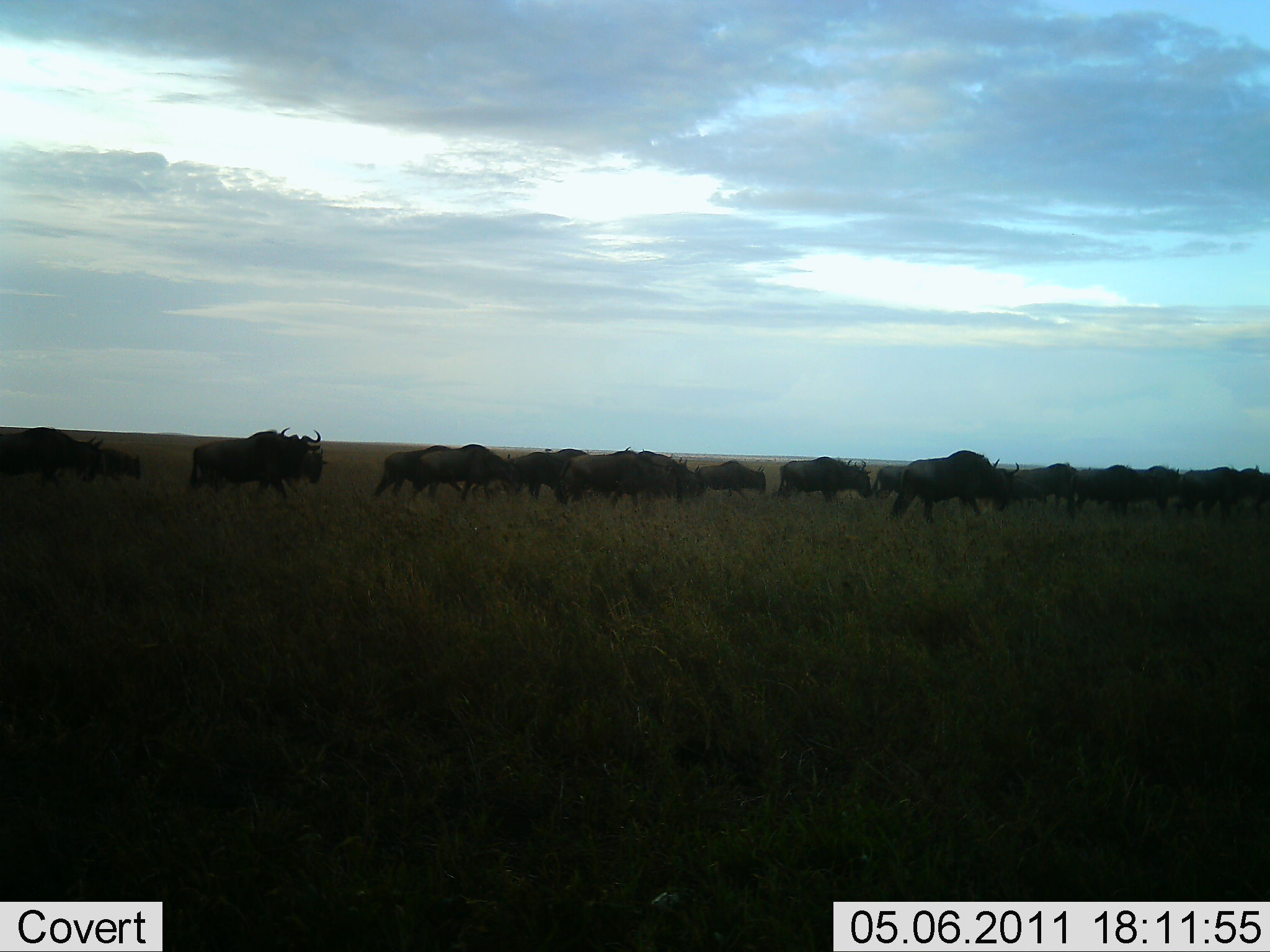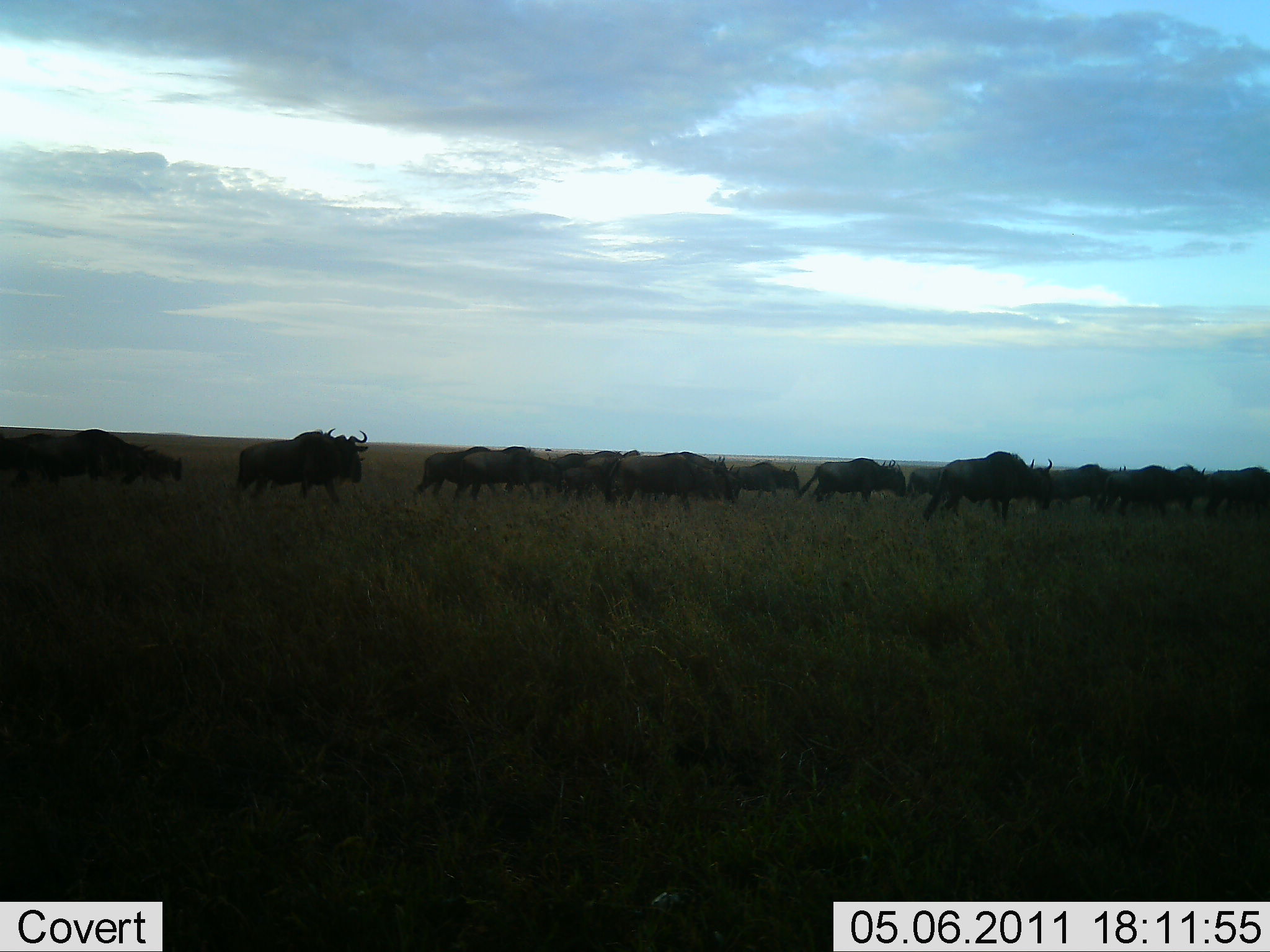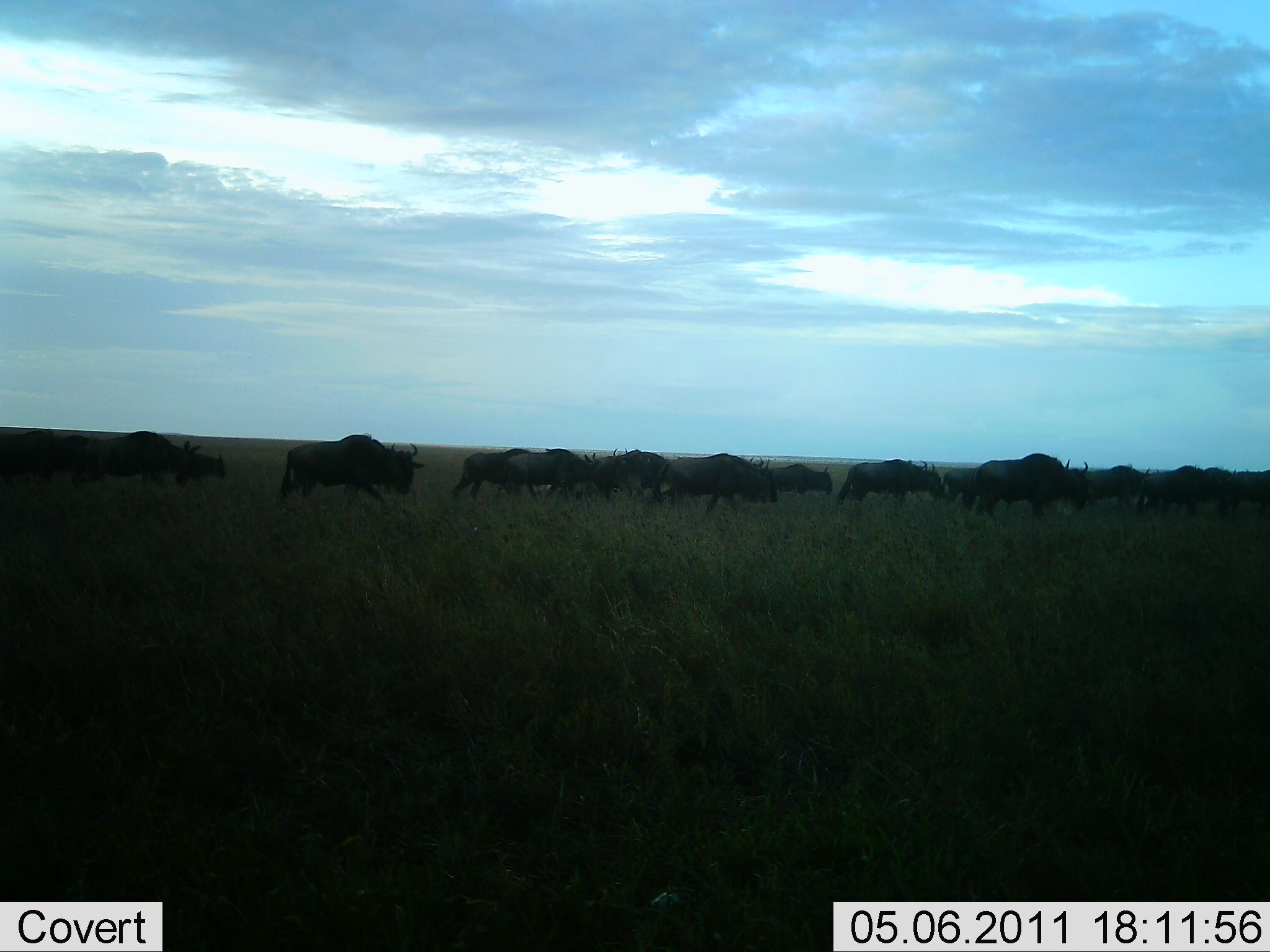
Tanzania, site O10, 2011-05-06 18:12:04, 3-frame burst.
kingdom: Animalia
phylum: Chordata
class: Mammalia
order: Artiodactyla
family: Bovidae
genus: Connochaetes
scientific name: Connochaetes taurinus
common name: blue wildebeest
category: wildebeest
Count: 11-50.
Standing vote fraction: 0%.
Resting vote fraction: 0%.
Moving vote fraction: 100%.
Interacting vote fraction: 0%.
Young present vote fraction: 8%.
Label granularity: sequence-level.